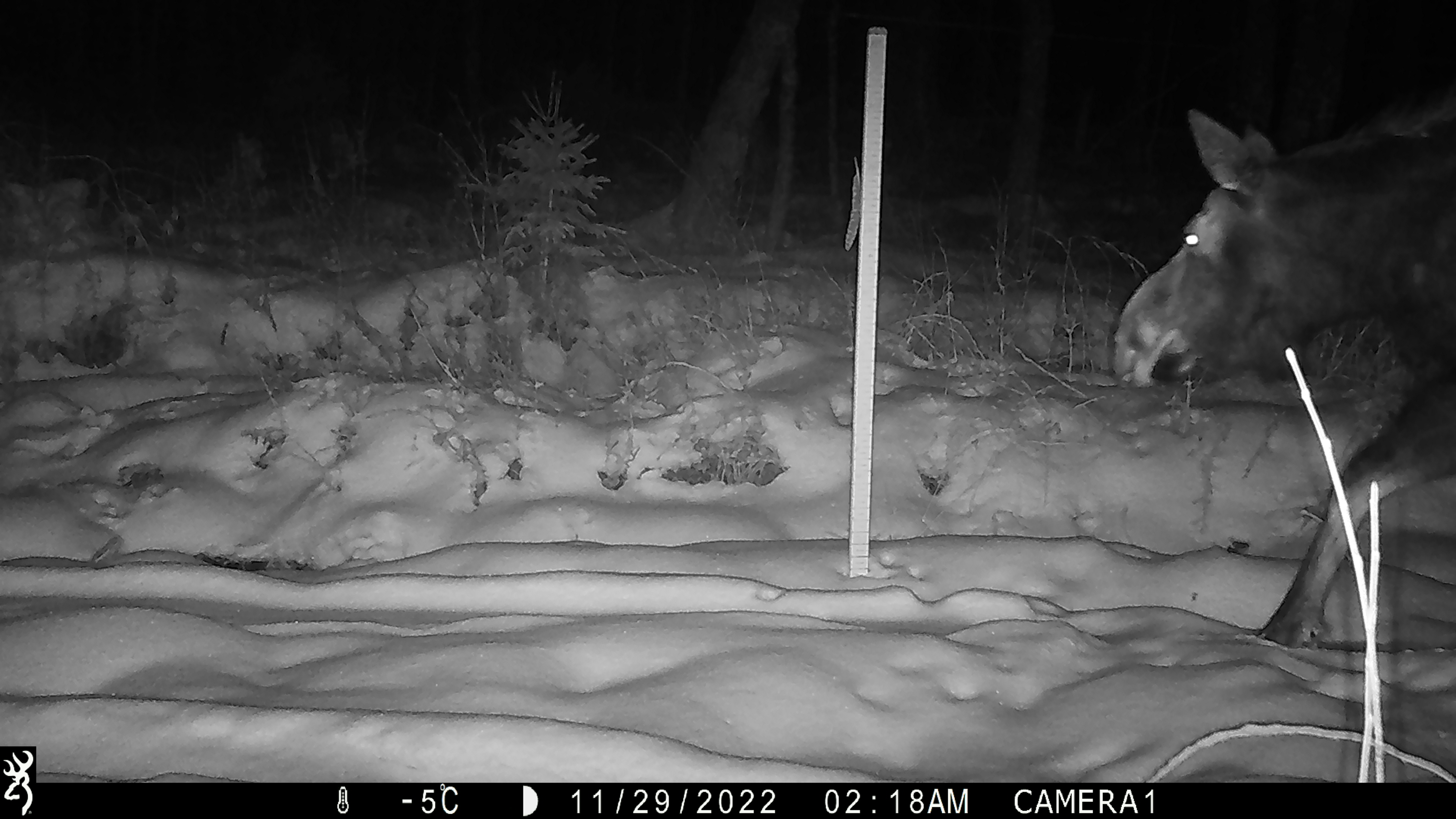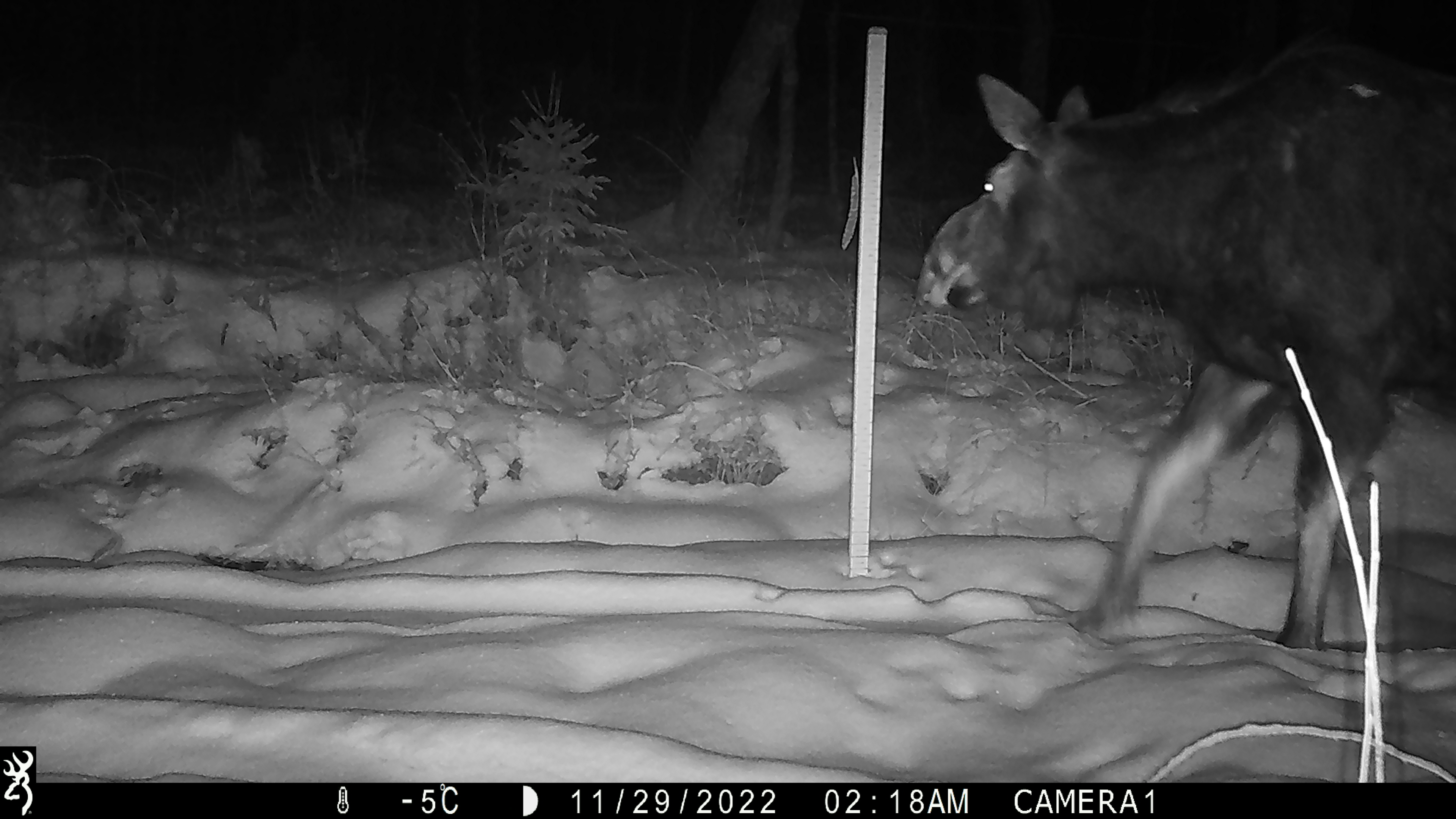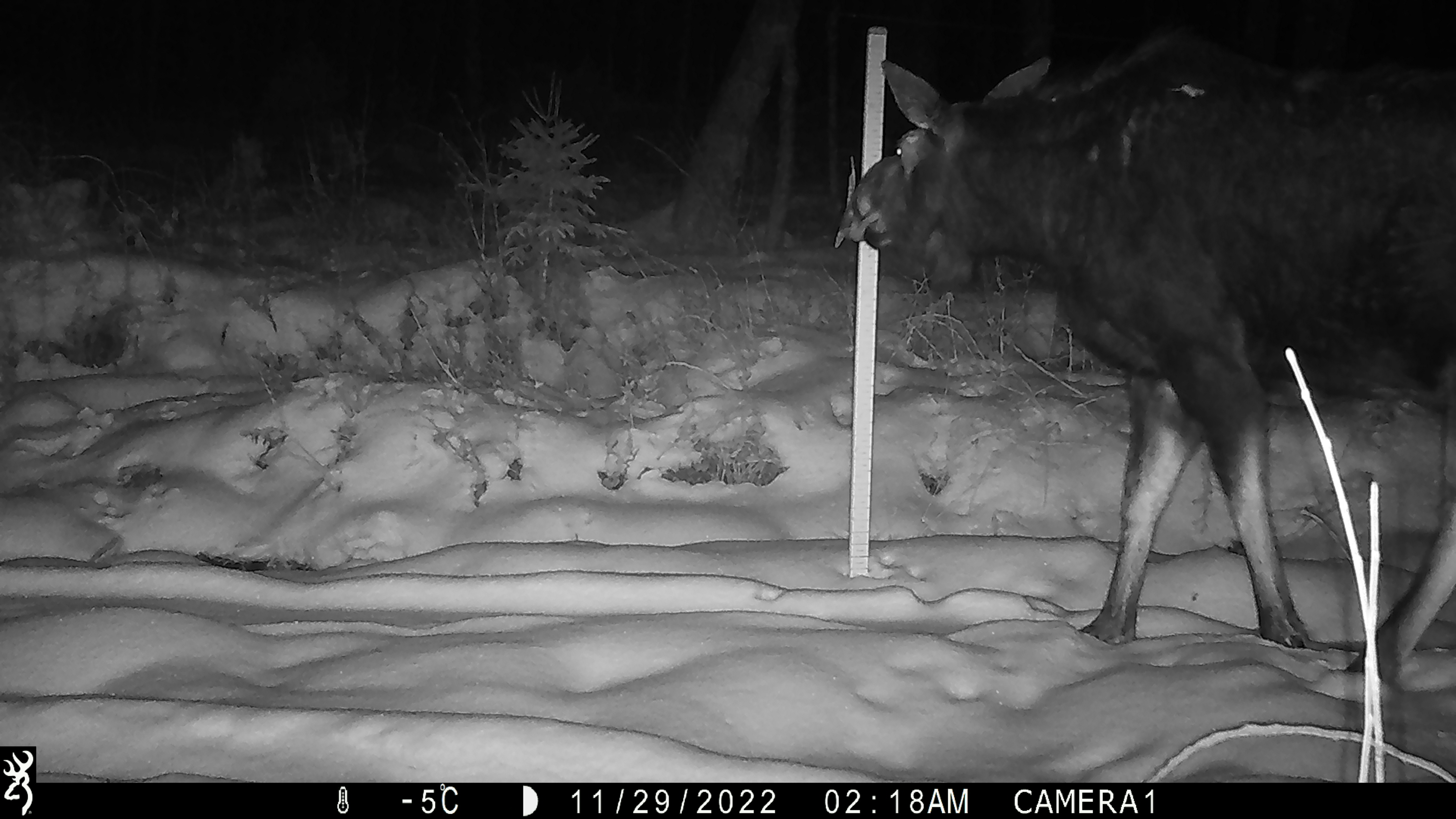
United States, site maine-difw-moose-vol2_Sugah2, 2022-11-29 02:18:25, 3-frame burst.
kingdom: Animalia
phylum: Chordata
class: Mammalia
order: Artiodactyla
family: Cervidae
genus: Alces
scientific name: Alces alces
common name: moose